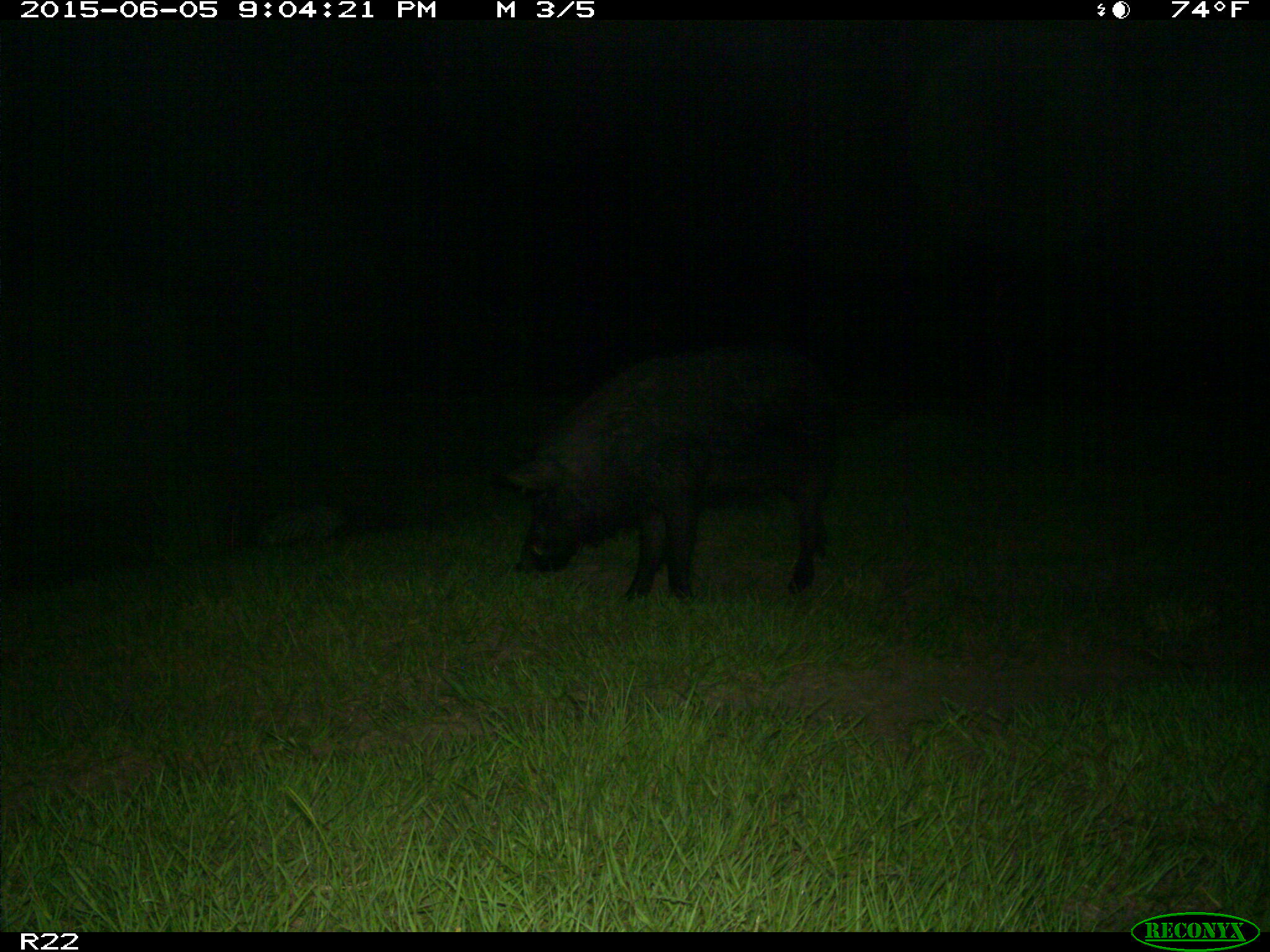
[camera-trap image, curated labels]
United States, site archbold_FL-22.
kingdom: Animalia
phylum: Chordata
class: Mammalia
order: Artiodactyla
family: Bovidae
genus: Bos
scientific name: Bos taurus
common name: domestic cow